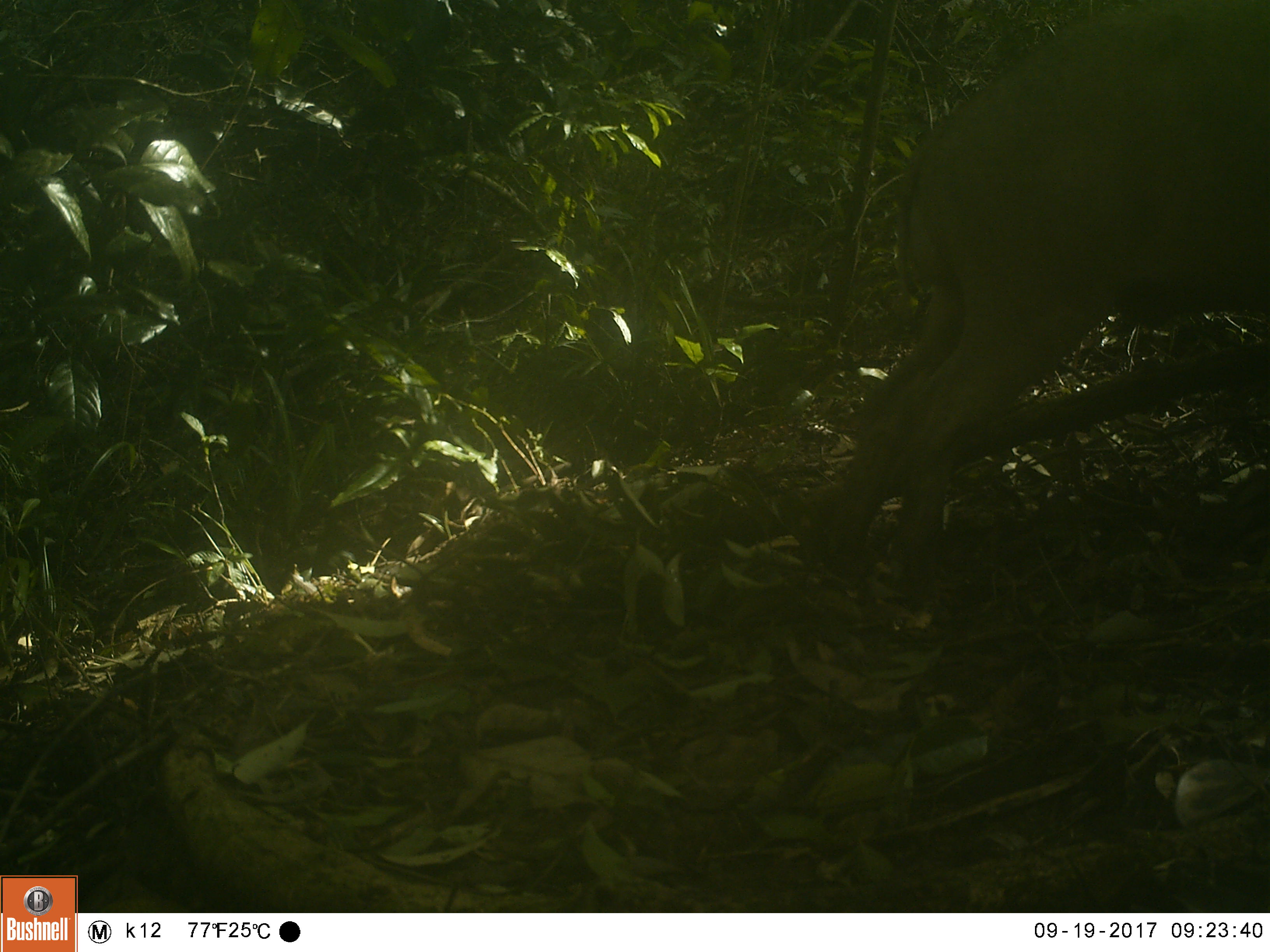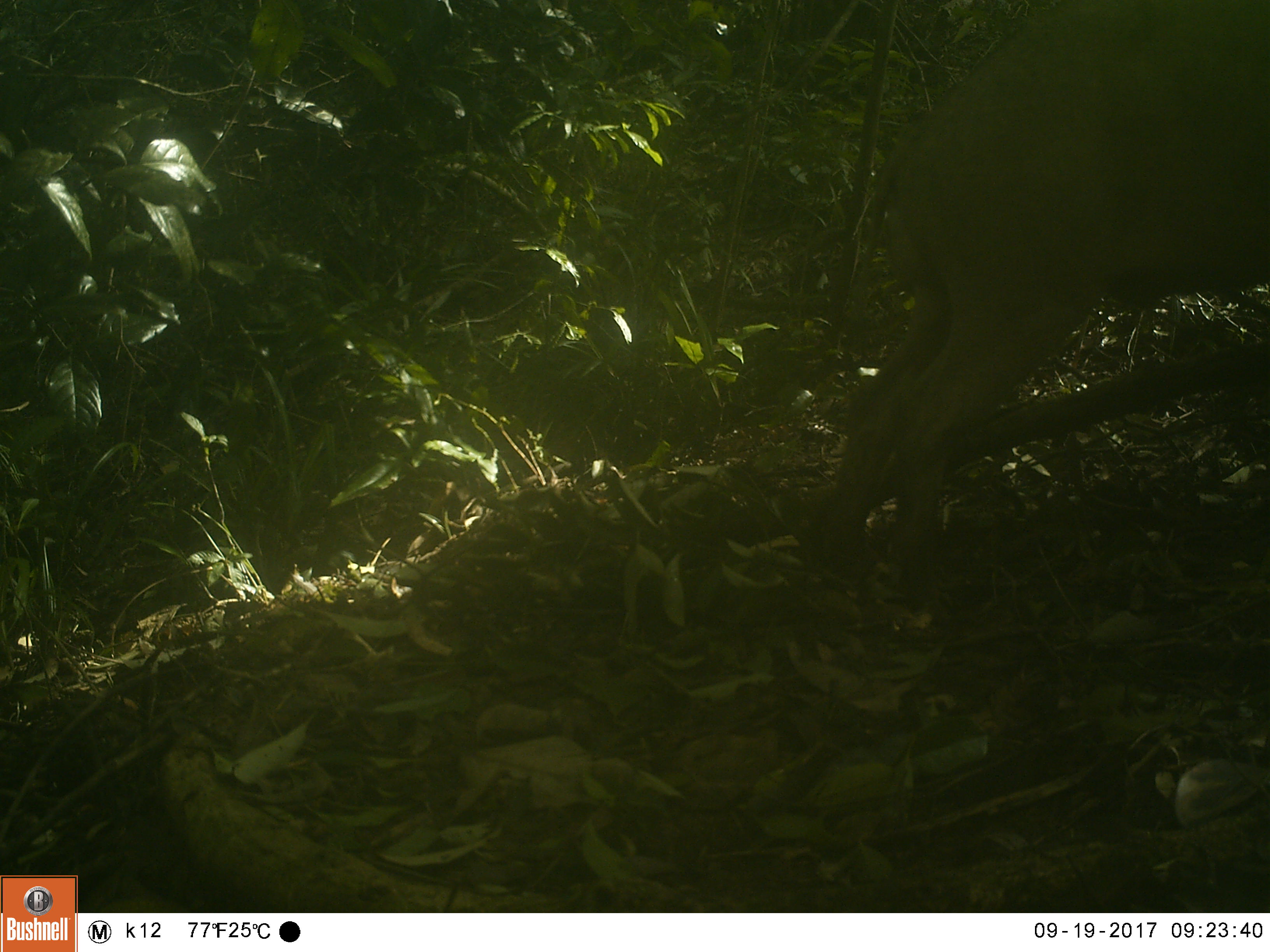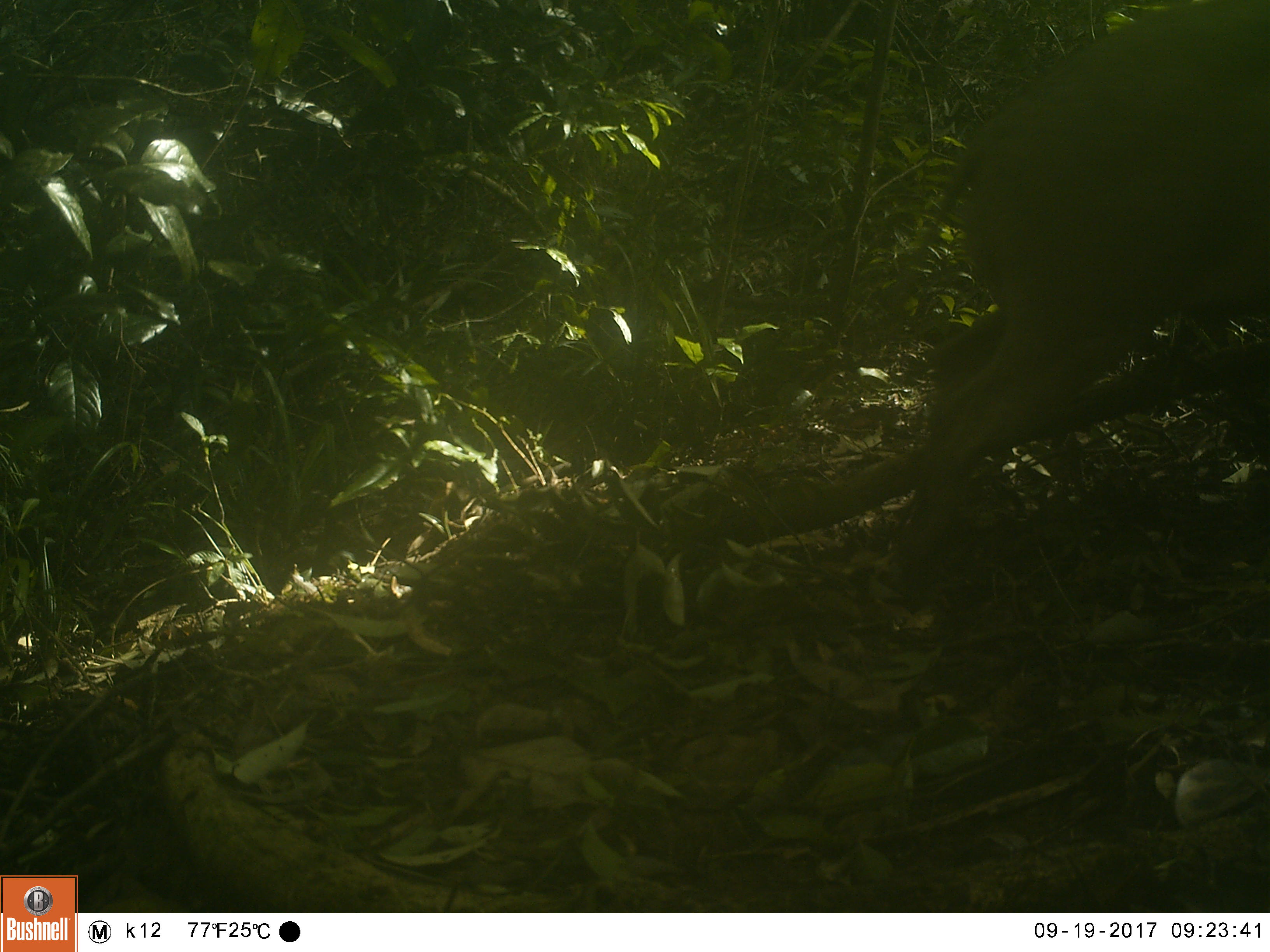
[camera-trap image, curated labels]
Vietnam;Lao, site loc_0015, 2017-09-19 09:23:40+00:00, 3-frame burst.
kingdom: Animalia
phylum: Chordata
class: Mammalia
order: Artiodactyla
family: Suidae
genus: Sus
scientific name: Sus scrofa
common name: eurasian wild pig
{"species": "eurasian wild pig (Sus scrofa)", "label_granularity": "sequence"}